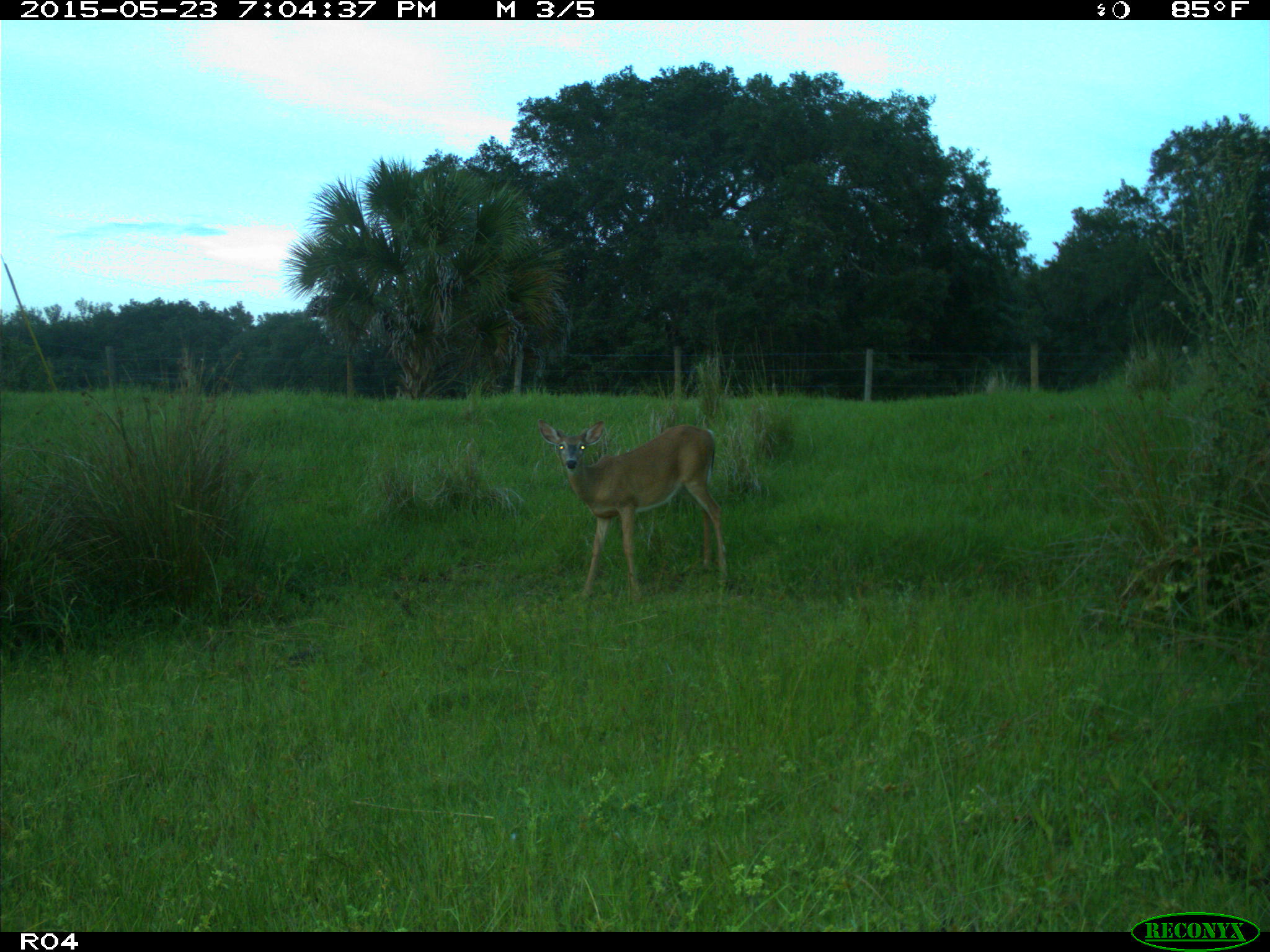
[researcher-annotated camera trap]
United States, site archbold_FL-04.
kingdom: Animalia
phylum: Chordata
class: Mammalia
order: Artiodactyla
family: Cervidae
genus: Odocoileus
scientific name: Odocoileus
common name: deer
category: unidentified deer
Unidentified deer (deer) (Odocoileus).